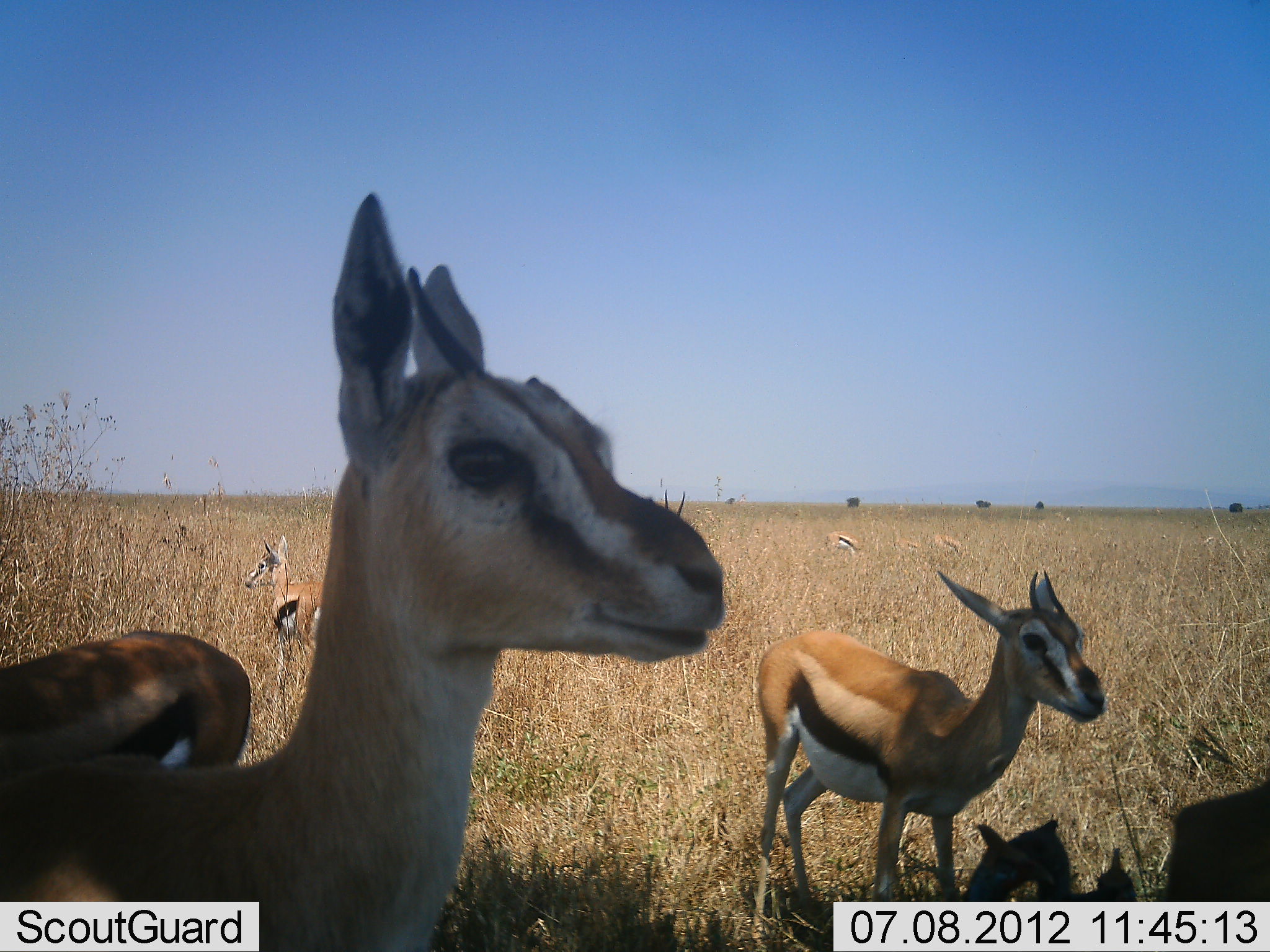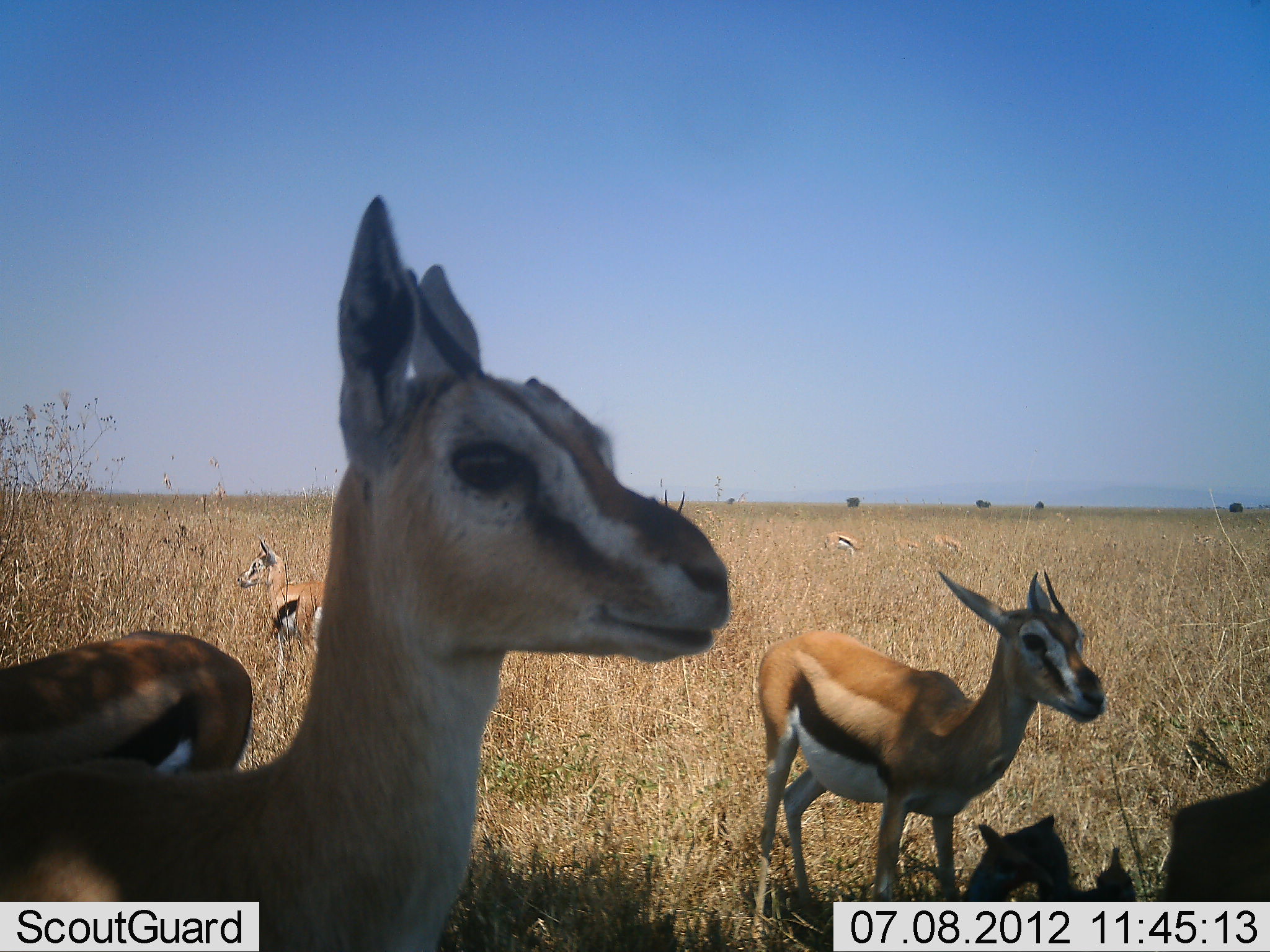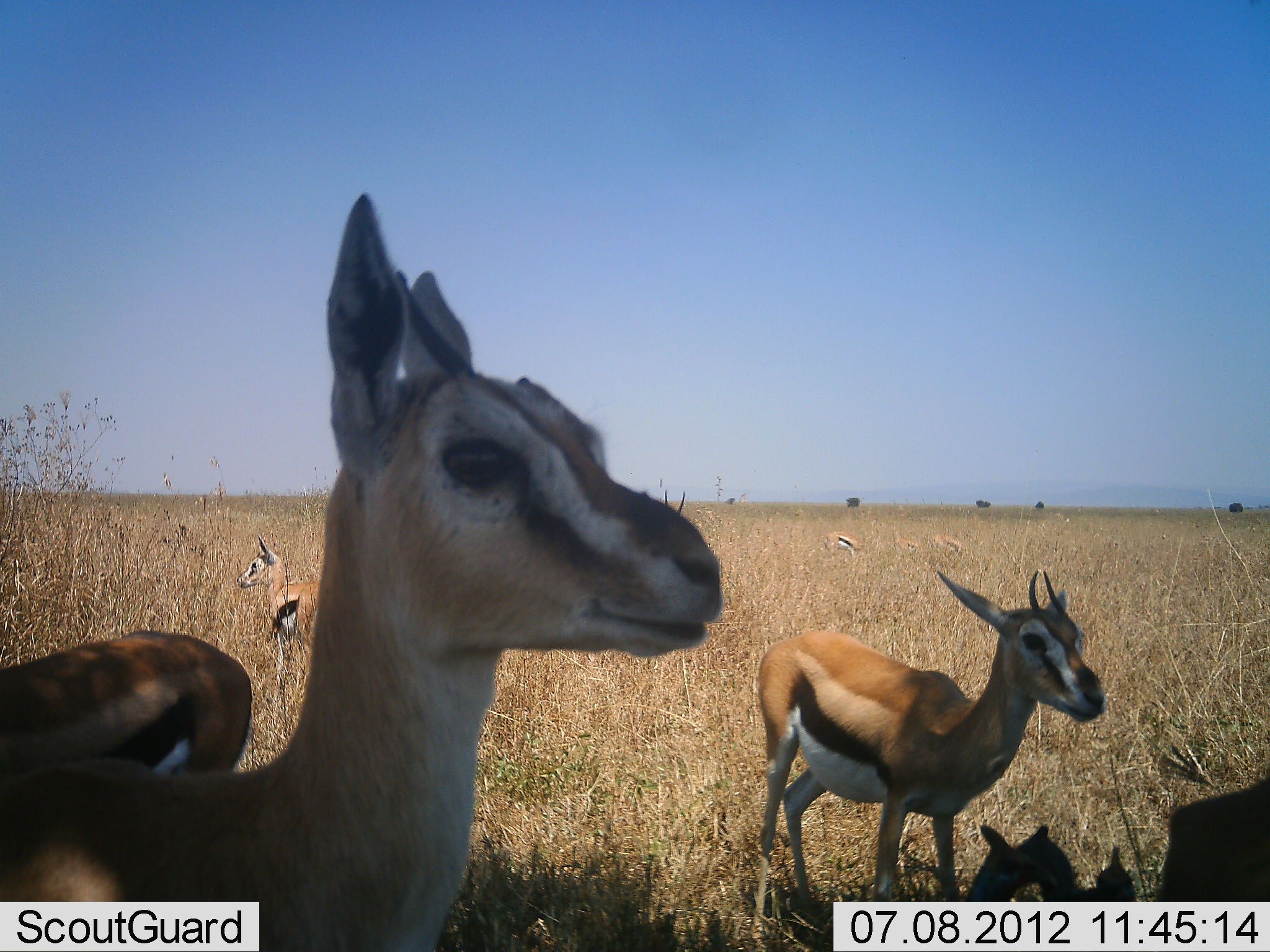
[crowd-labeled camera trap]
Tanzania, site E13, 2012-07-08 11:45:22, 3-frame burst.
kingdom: Animalia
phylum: Chordata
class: Mammalia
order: Artiodactyla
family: Bovidae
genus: Eudorcas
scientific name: Eudorcas thomsonii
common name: thomson's gazelle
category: gazellethomsons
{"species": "gazellethomsons (thomson's gazelle) (Eudorcas thomsonii)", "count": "8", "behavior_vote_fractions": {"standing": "100%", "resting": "17%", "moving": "0%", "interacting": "0%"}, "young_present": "8%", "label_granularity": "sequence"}